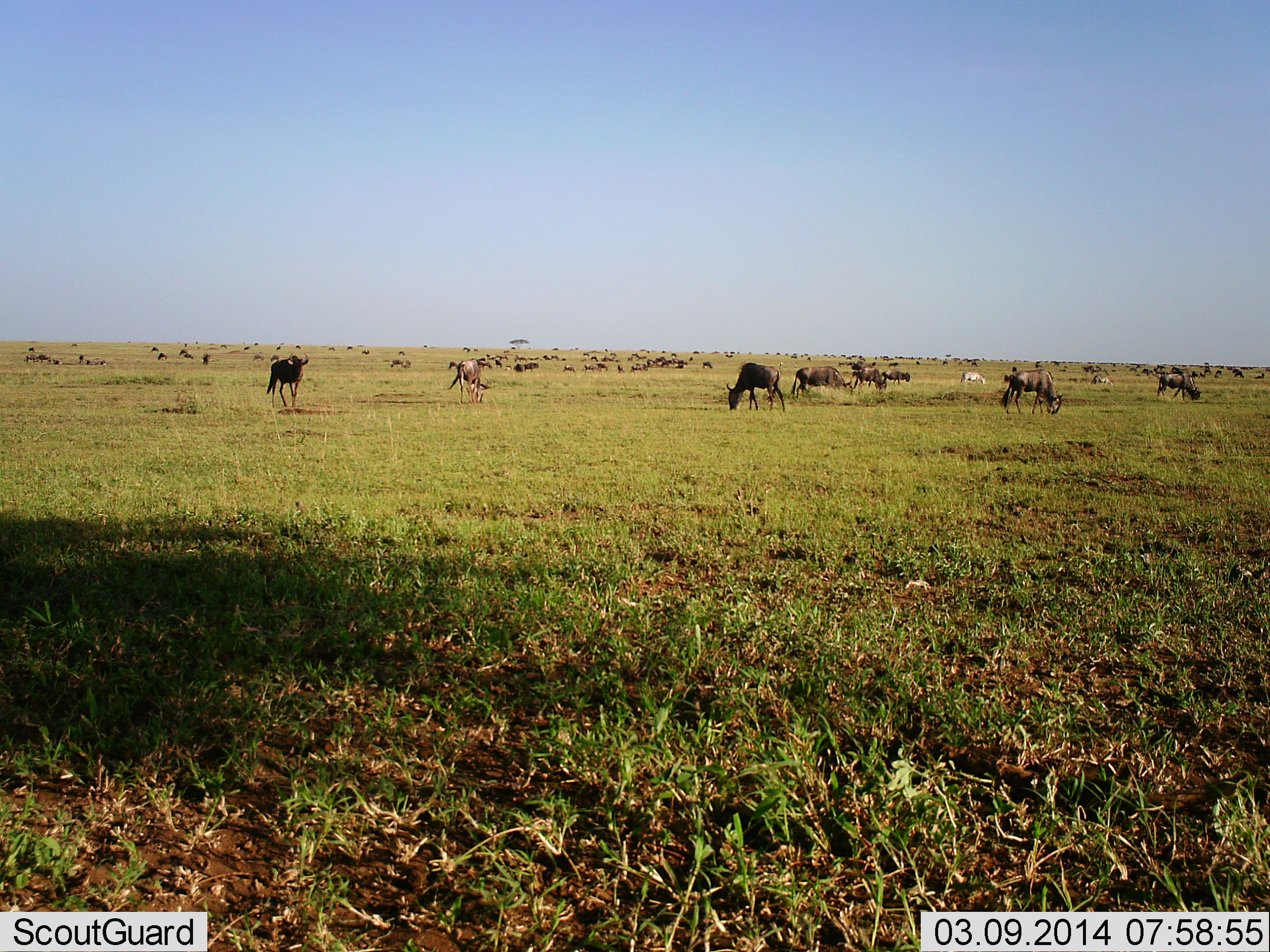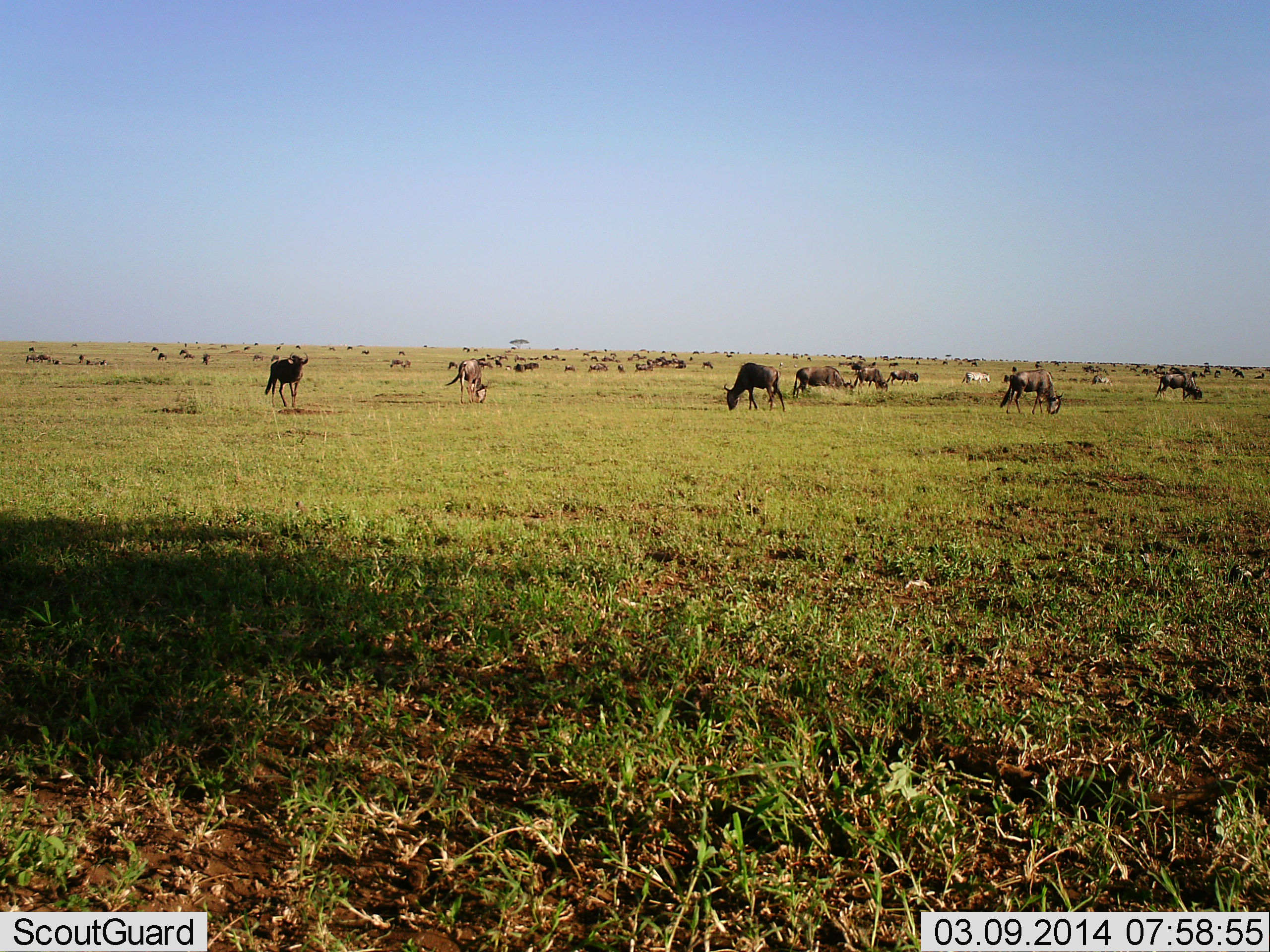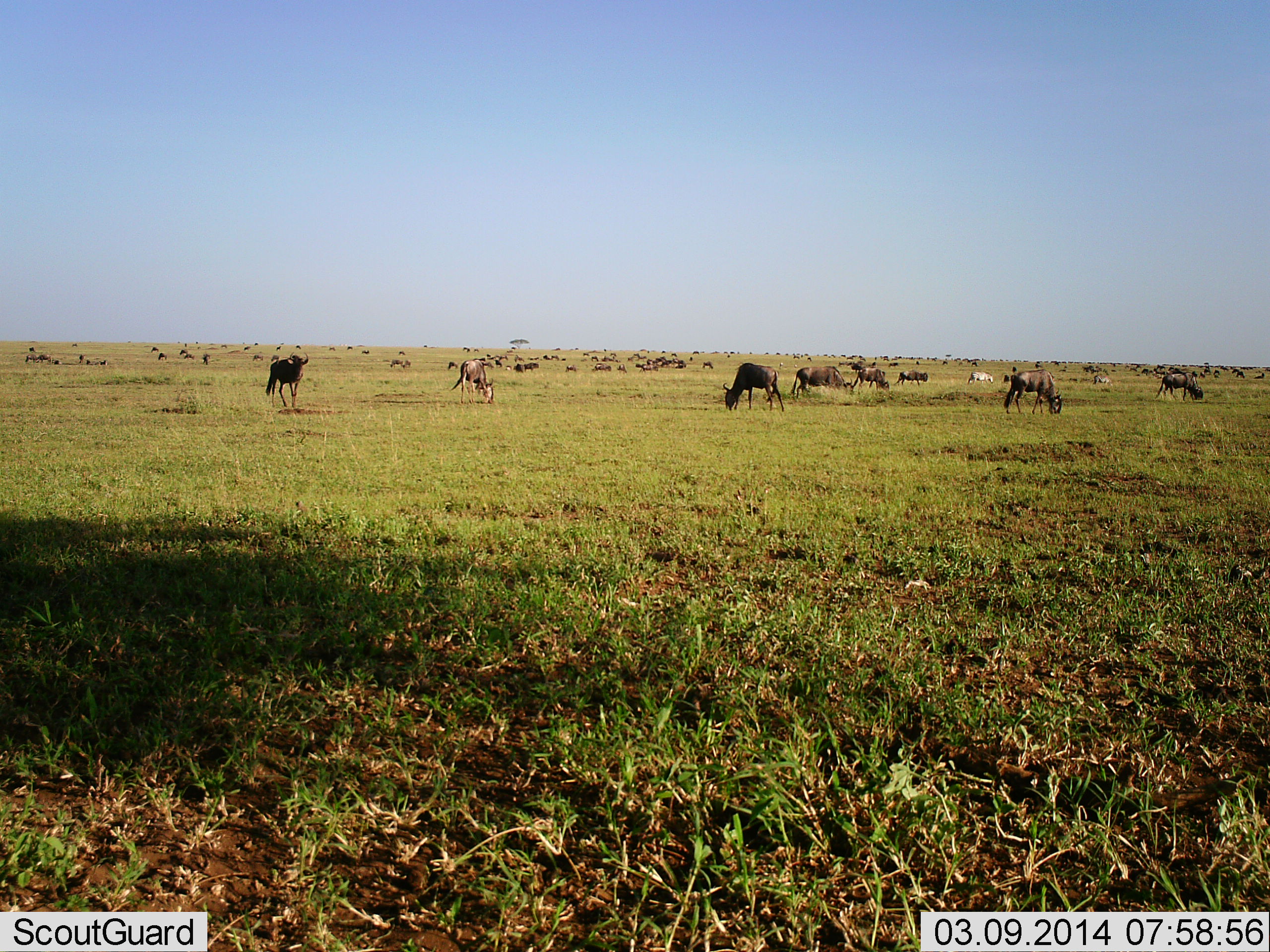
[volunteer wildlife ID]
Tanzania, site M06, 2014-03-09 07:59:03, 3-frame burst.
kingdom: Animalia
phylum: Chordata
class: Mammalia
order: Artiodactyla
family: Bovidae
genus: Connochaetes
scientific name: Connochaetes taurinus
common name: blue wildebeest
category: wildebeest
Wildebeest (blue wildebeest) (Connochaetes taurinus), count 51+. Behavior (volunteer vote fractions): standing 59%, resting 20%, moving 47%, interacting 11%. Young present (vote fraction): 5%. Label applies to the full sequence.